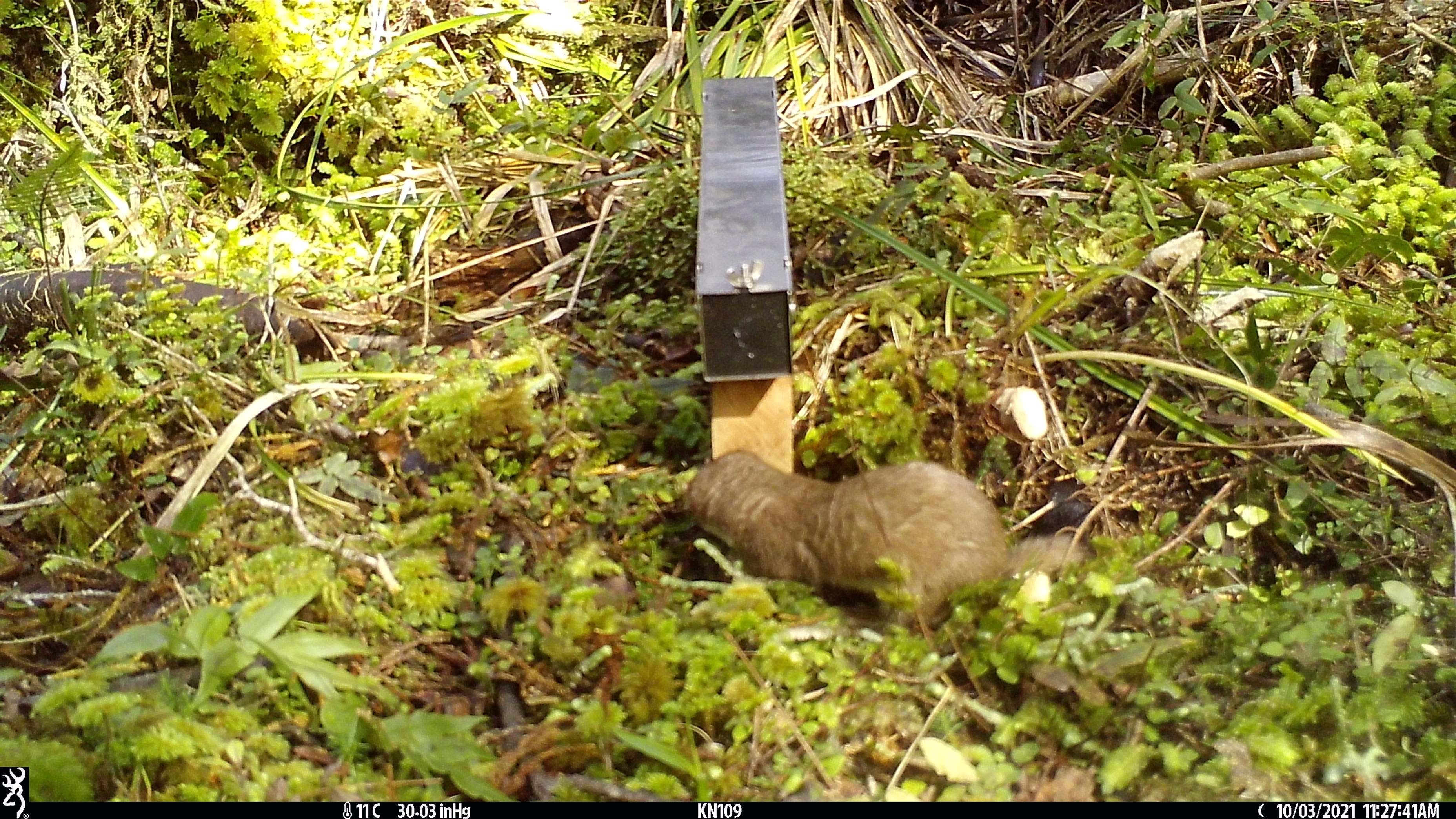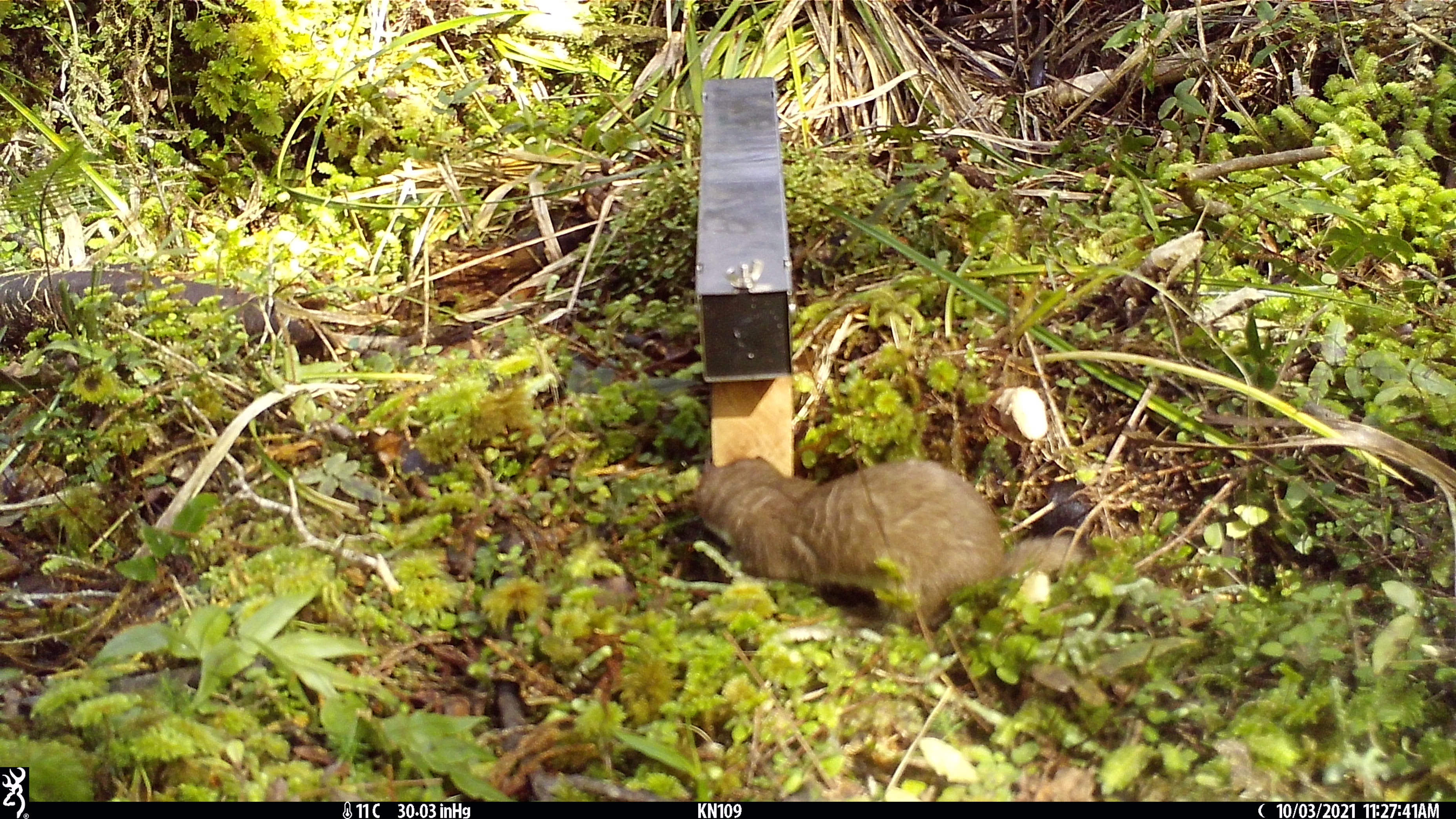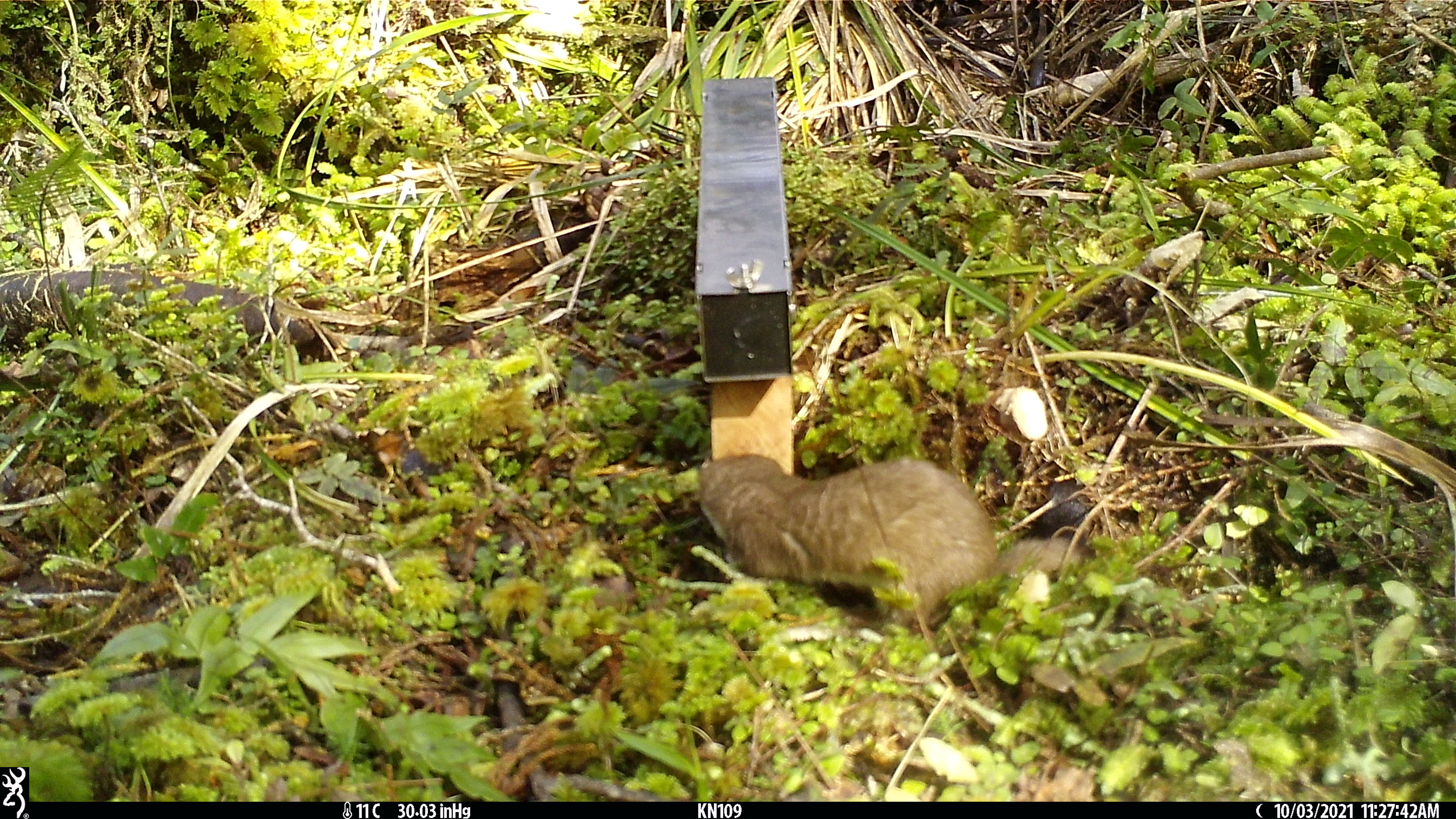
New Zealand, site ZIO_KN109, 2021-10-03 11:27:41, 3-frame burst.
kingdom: Animalia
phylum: Chordata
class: Mammalia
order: Carnivora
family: Mustelidae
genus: Mustela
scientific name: Mustela erminea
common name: stoat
Stoat (Mustela erminea).